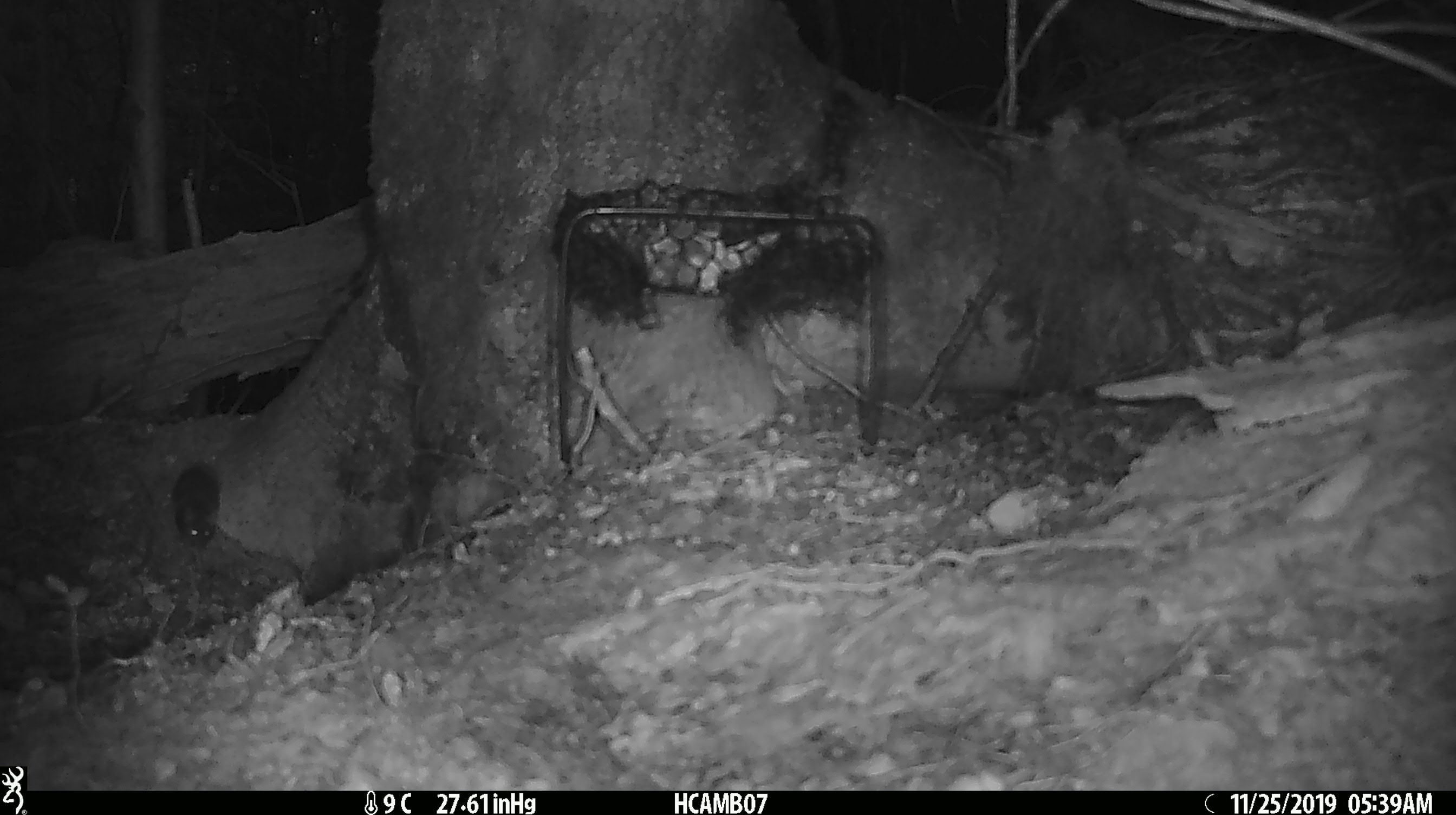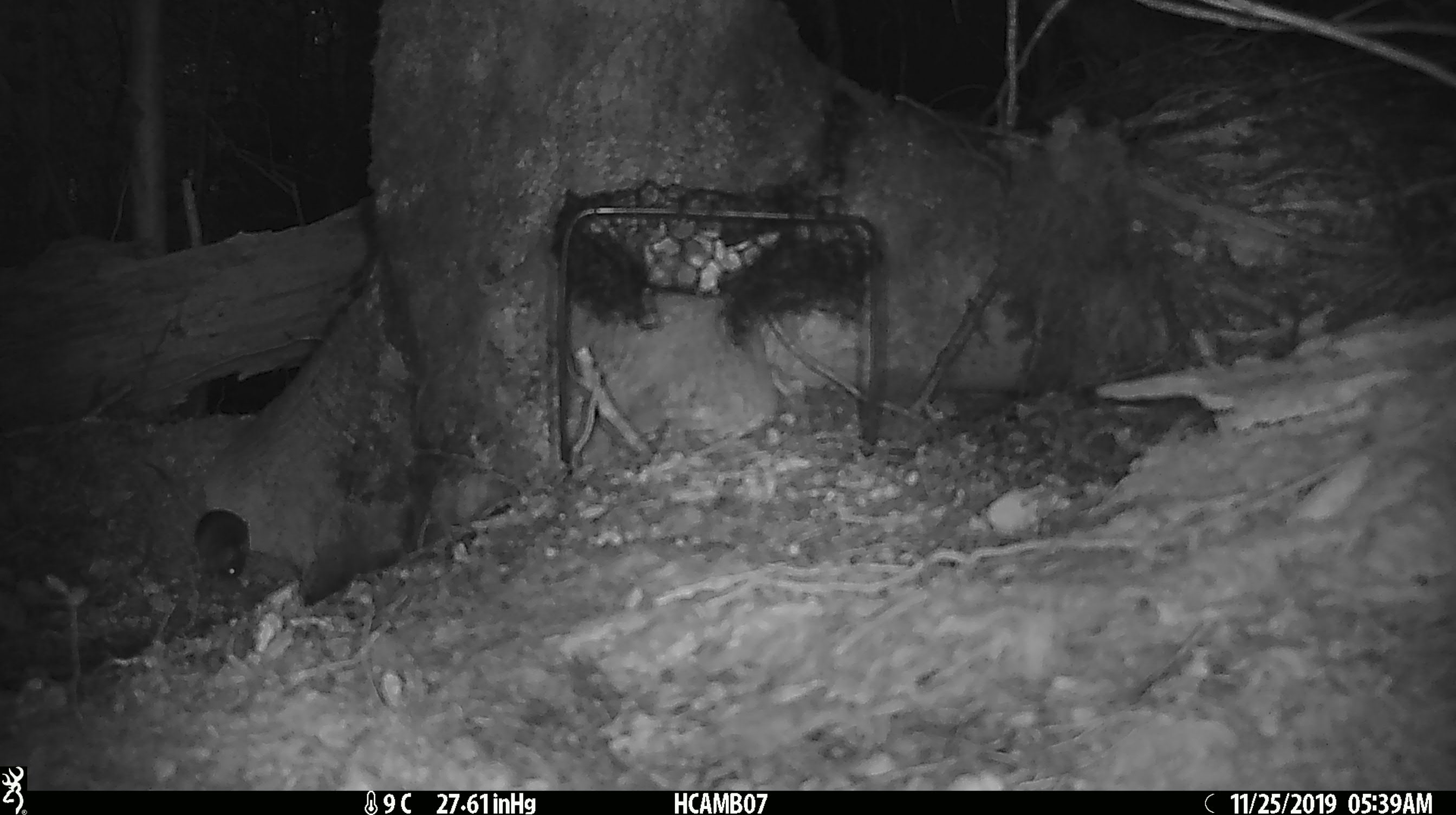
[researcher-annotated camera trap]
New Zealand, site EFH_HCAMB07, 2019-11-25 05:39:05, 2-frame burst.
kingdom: Animalia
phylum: Chordata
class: Mammalia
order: Rodentia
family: Muridae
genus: Mus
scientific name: Mus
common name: mouse